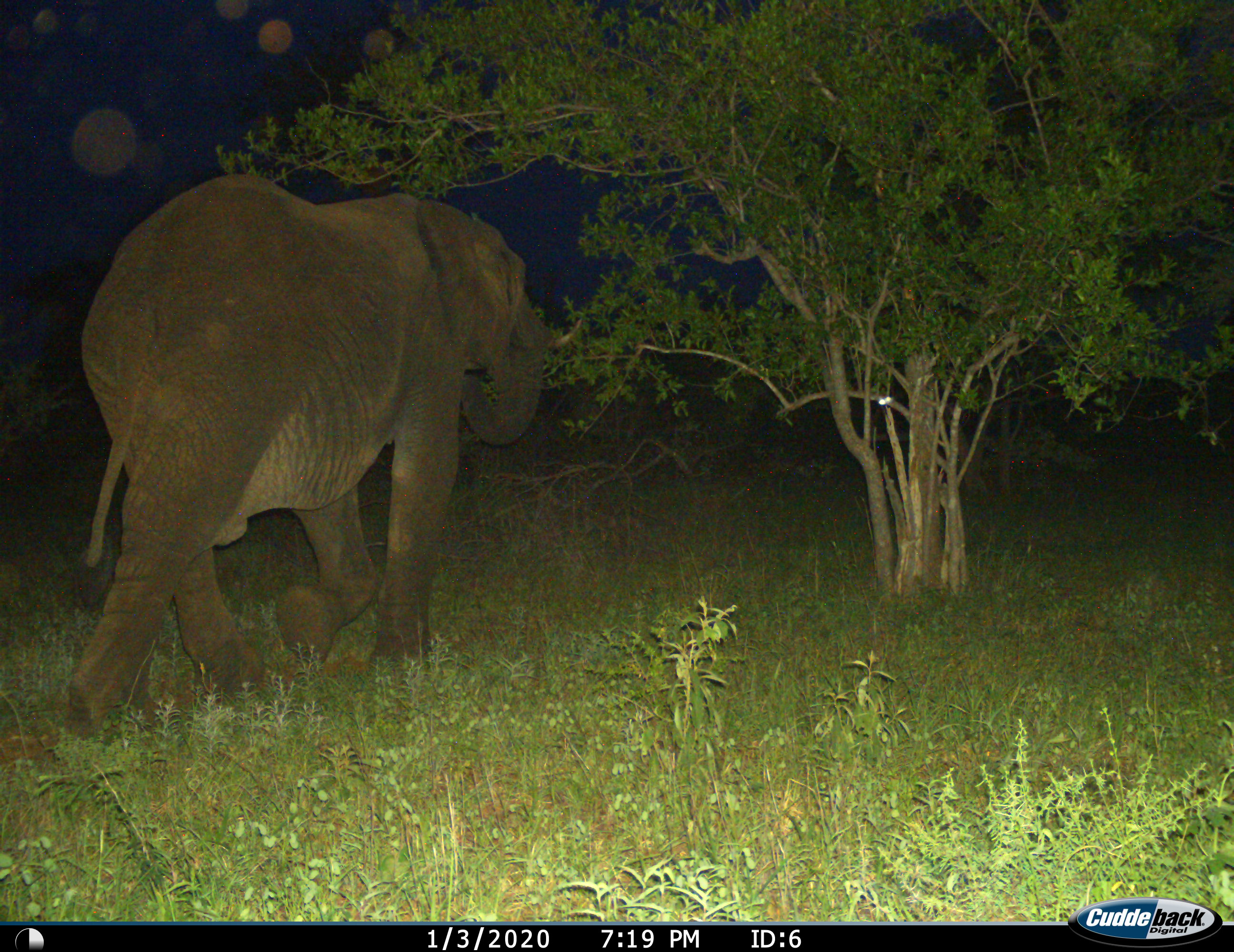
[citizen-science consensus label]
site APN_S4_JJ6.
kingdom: Animalia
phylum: Chordata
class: Mammalia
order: Proboscidea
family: Elephantidae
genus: Loxodonta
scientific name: Loxodonta africana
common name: african bush elephant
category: elephant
Elephant (african bush elephant) (Loxodonta africana), count 1. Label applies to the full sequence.